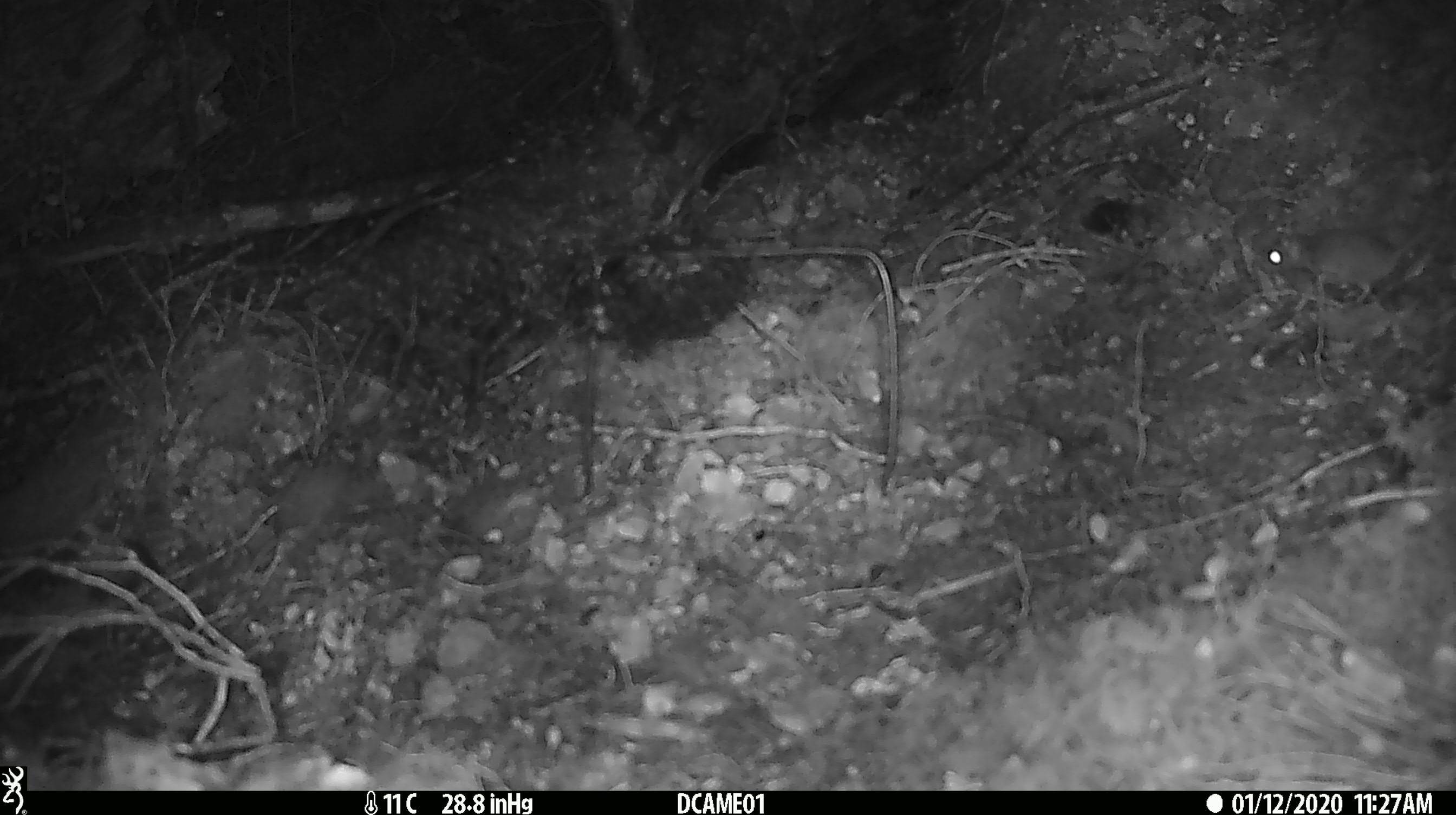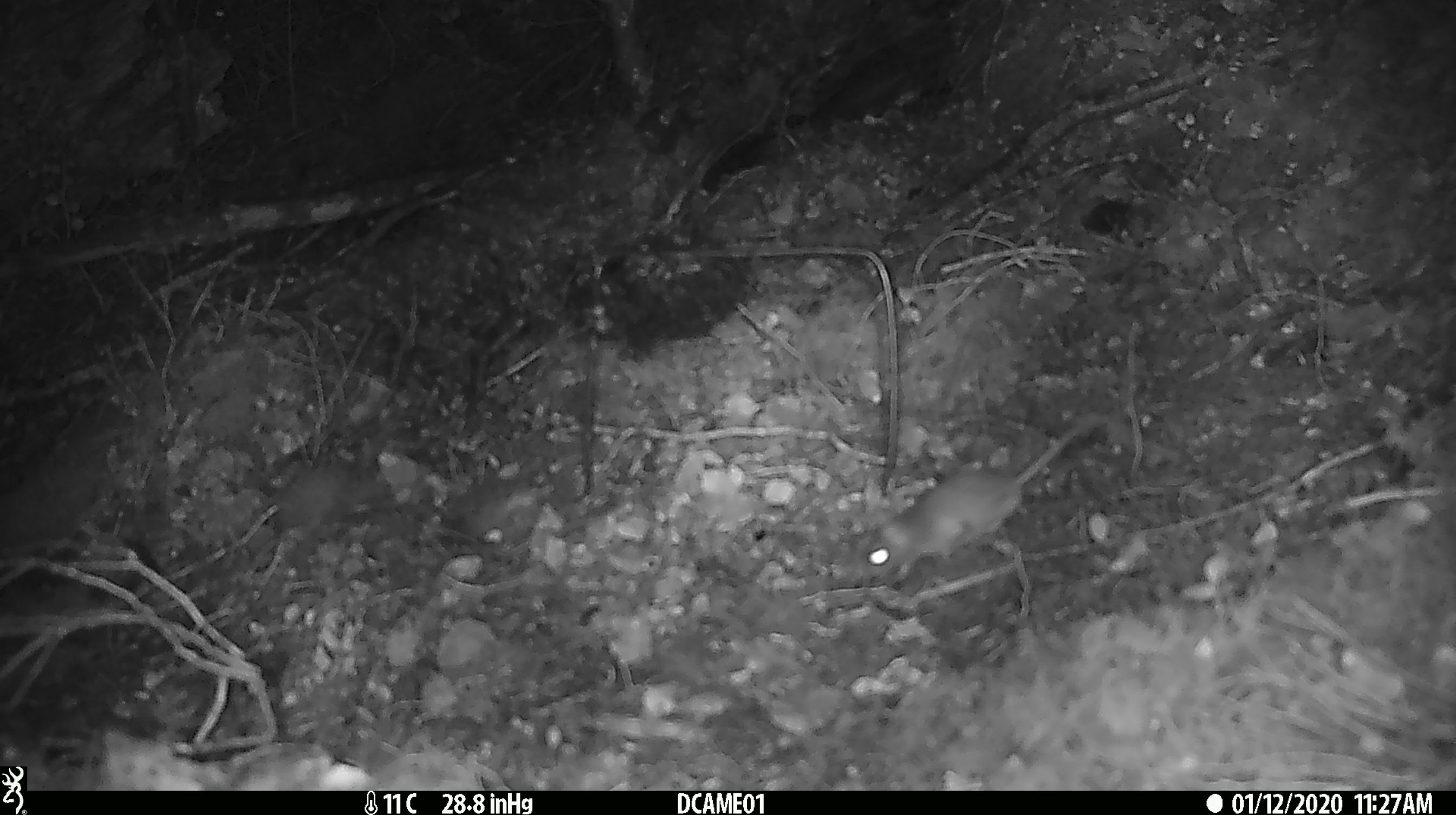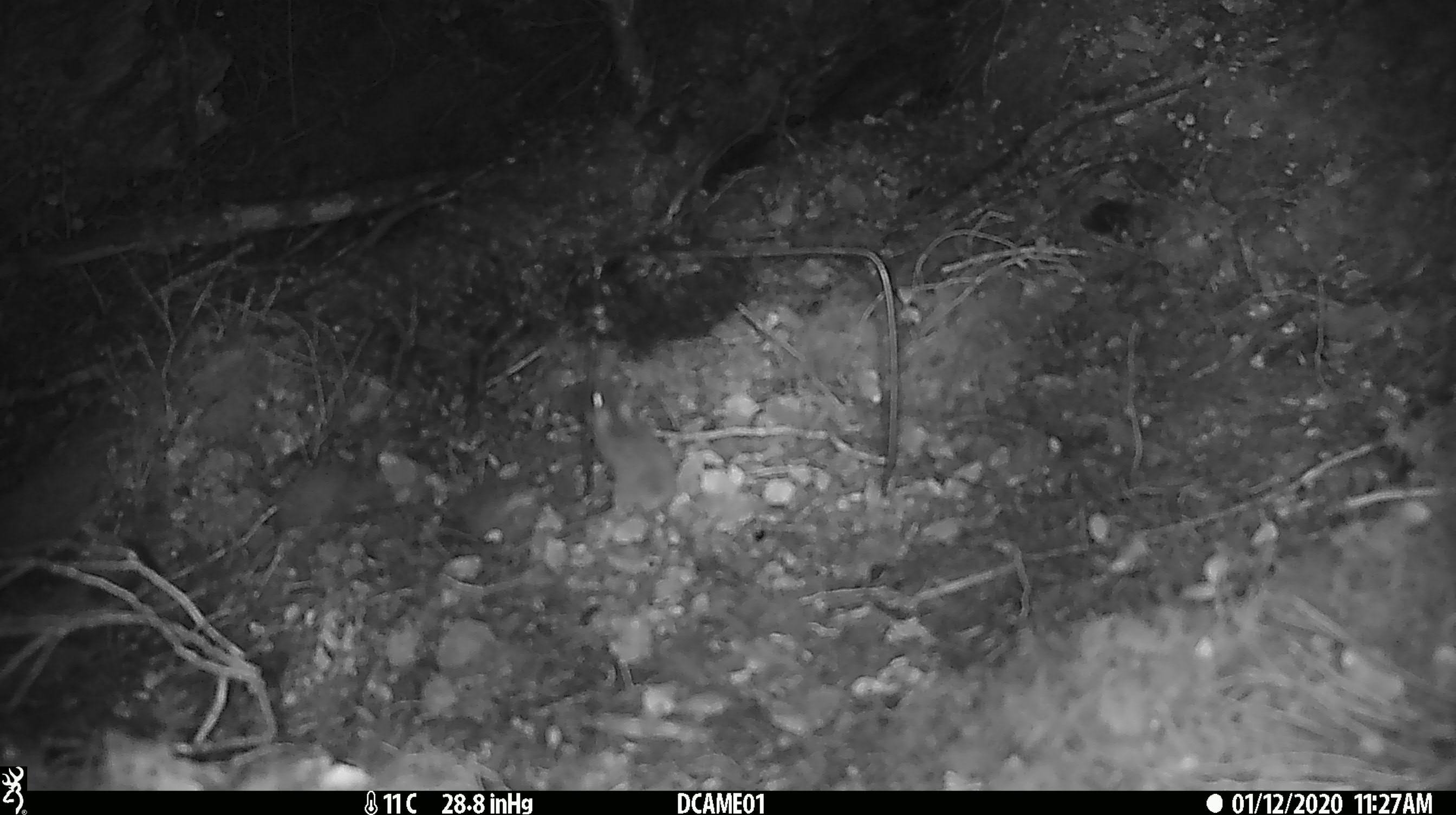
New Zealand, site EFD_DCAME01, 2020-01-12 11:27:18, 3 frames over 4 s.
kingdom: Animalia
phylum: Chordata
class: Mammalia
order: Rodentia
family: Muridae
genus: Mus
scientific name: Mus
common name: mouse